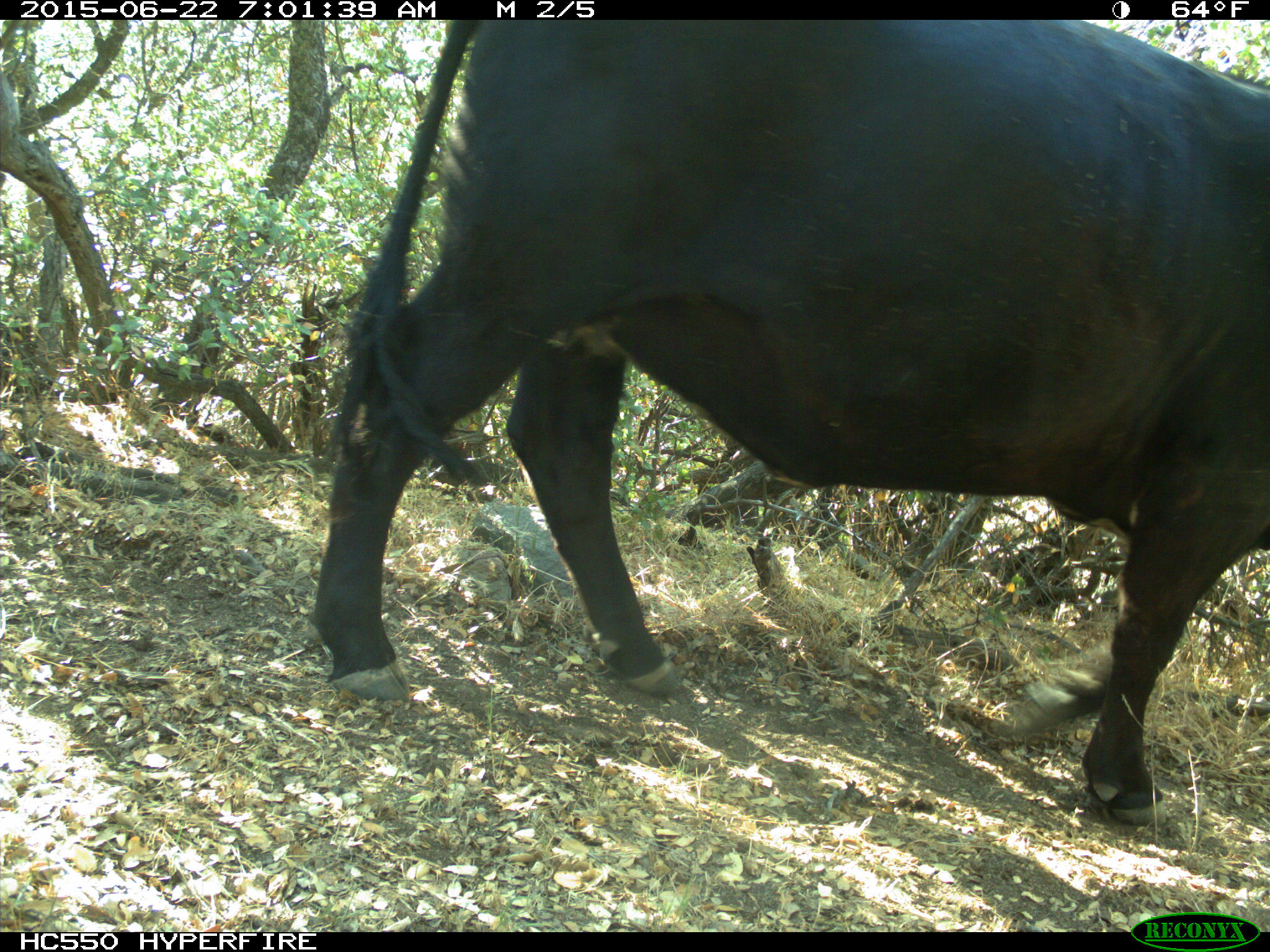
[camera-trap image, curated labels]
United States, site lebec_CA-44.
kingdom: Animalia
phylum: Chordata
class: Mammalia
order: Artiodactyla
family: Bovidae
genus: Bos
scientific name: Bos taurus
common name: domestic cow